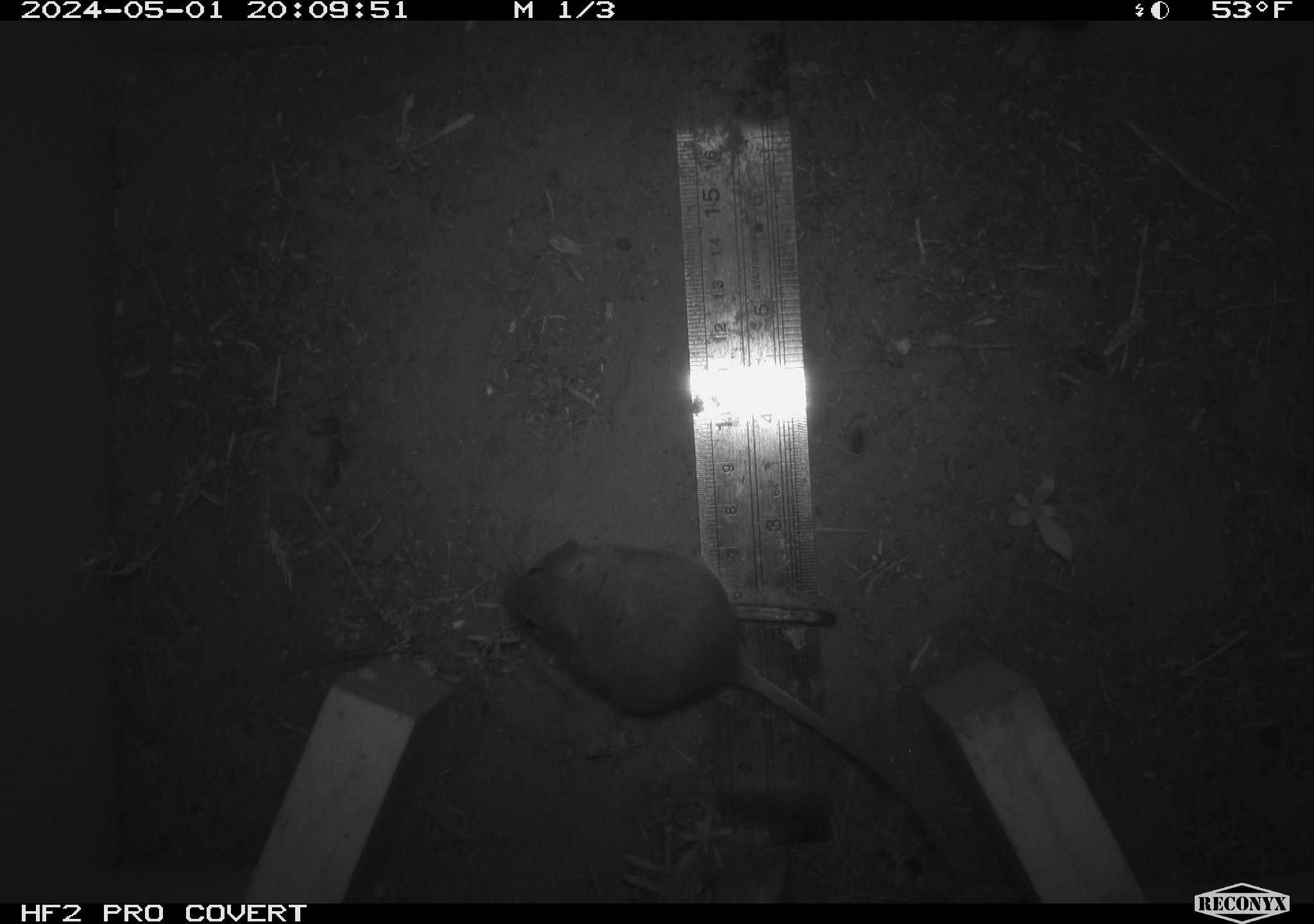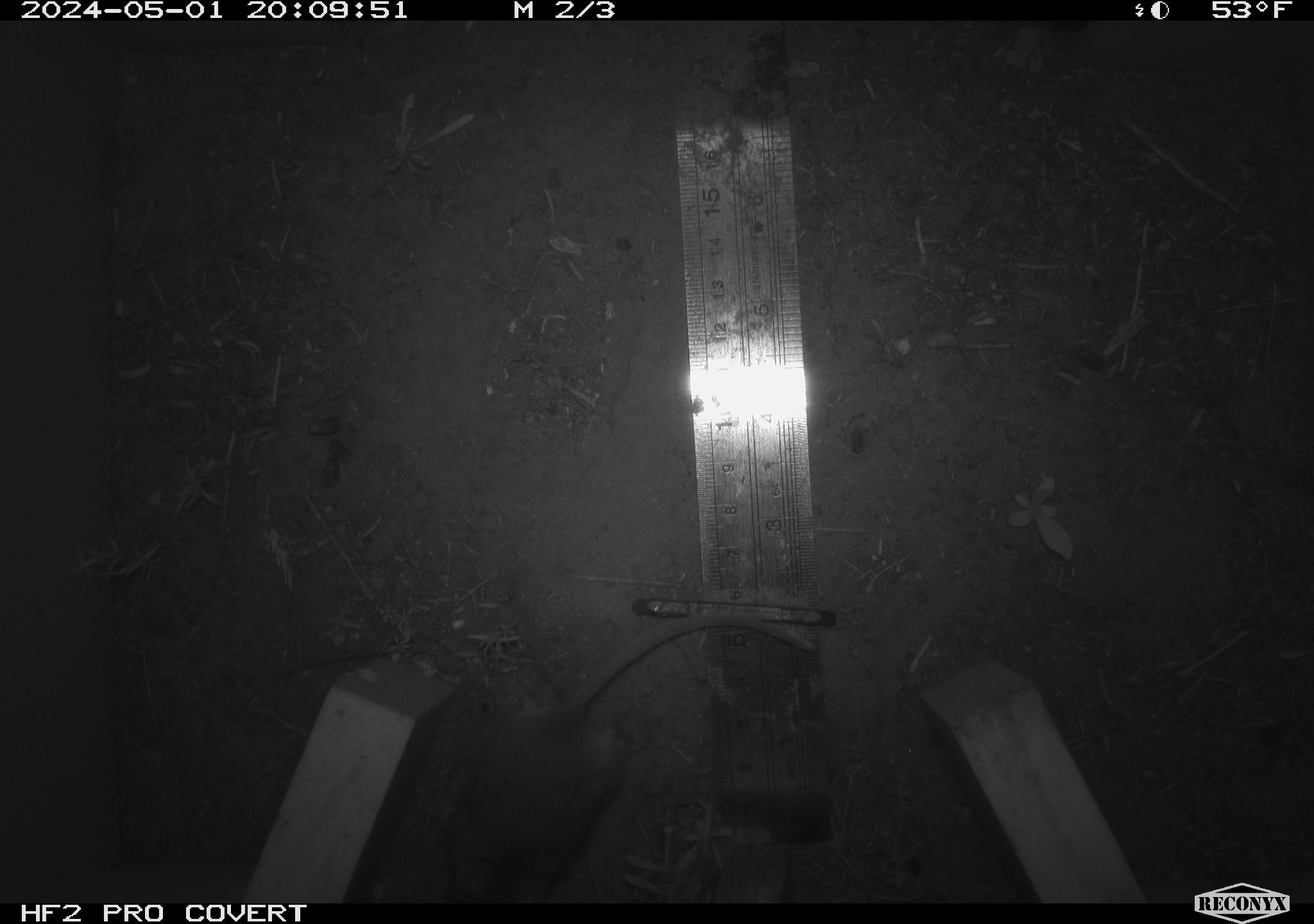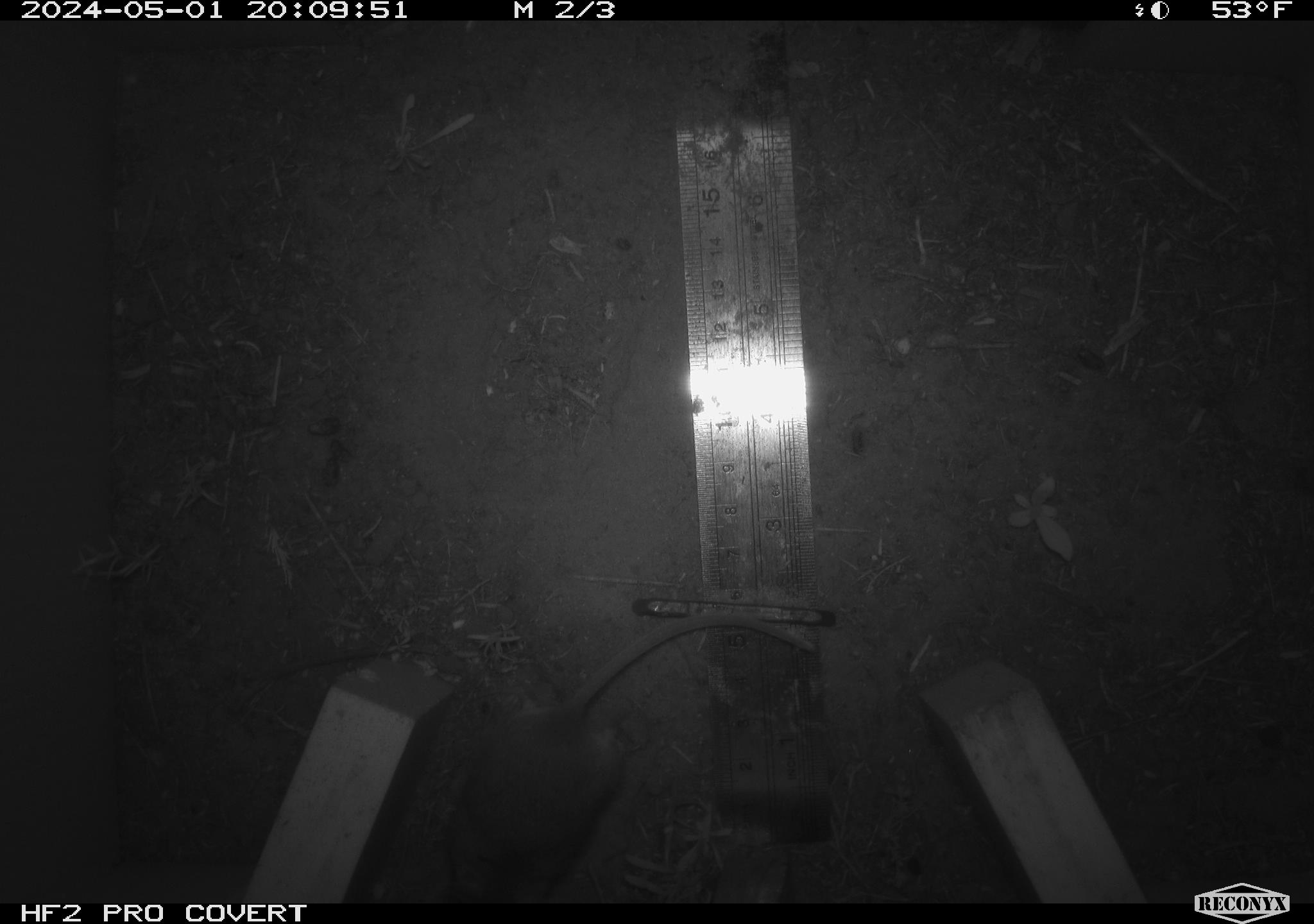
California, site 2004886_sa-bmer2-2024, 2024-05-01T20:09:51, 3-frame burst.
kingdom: Animalia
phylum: Chordata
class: Mammalia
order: Rodentia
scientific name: Rodentia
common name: mouse species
Mouse species (Rodentia).